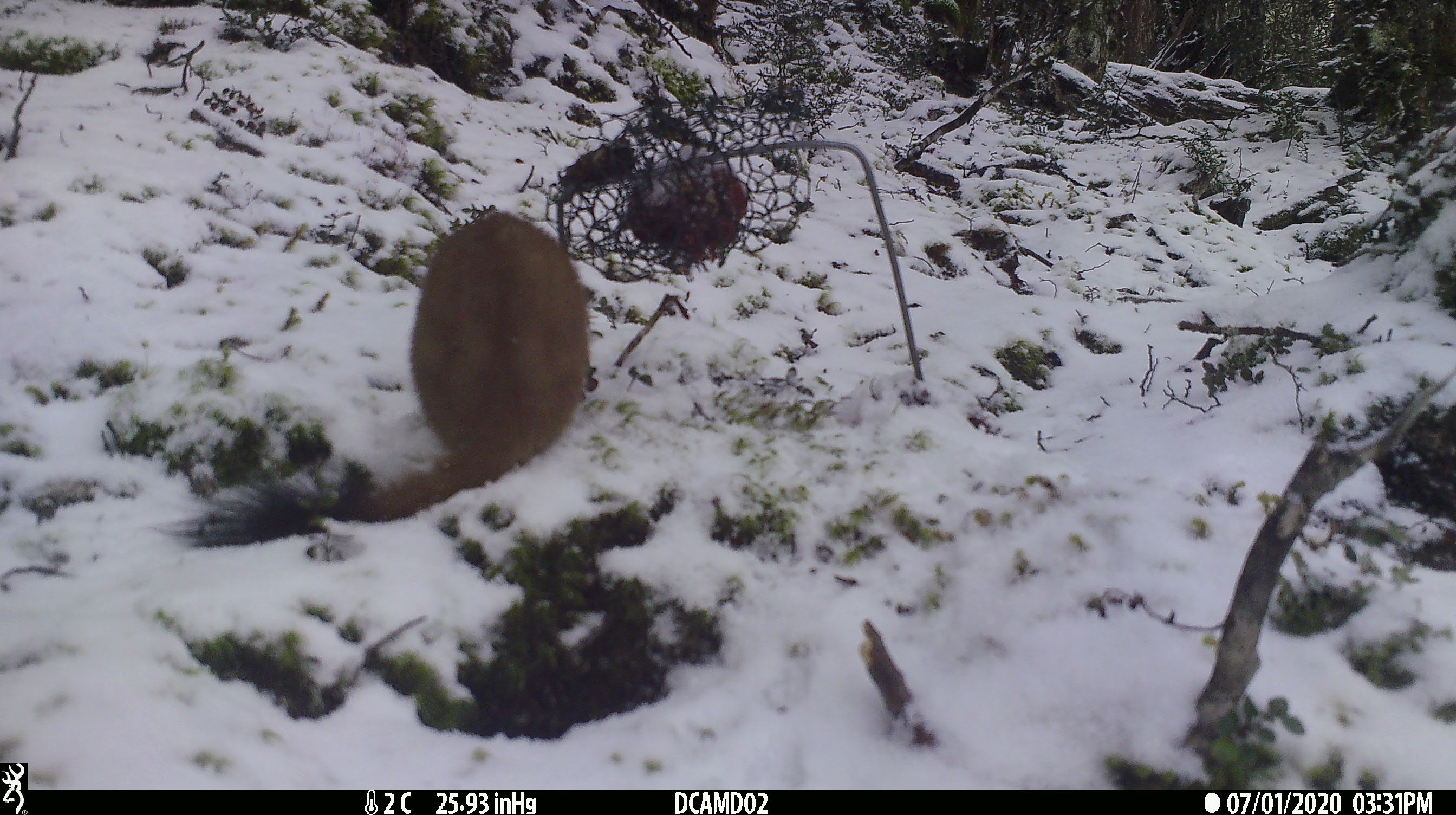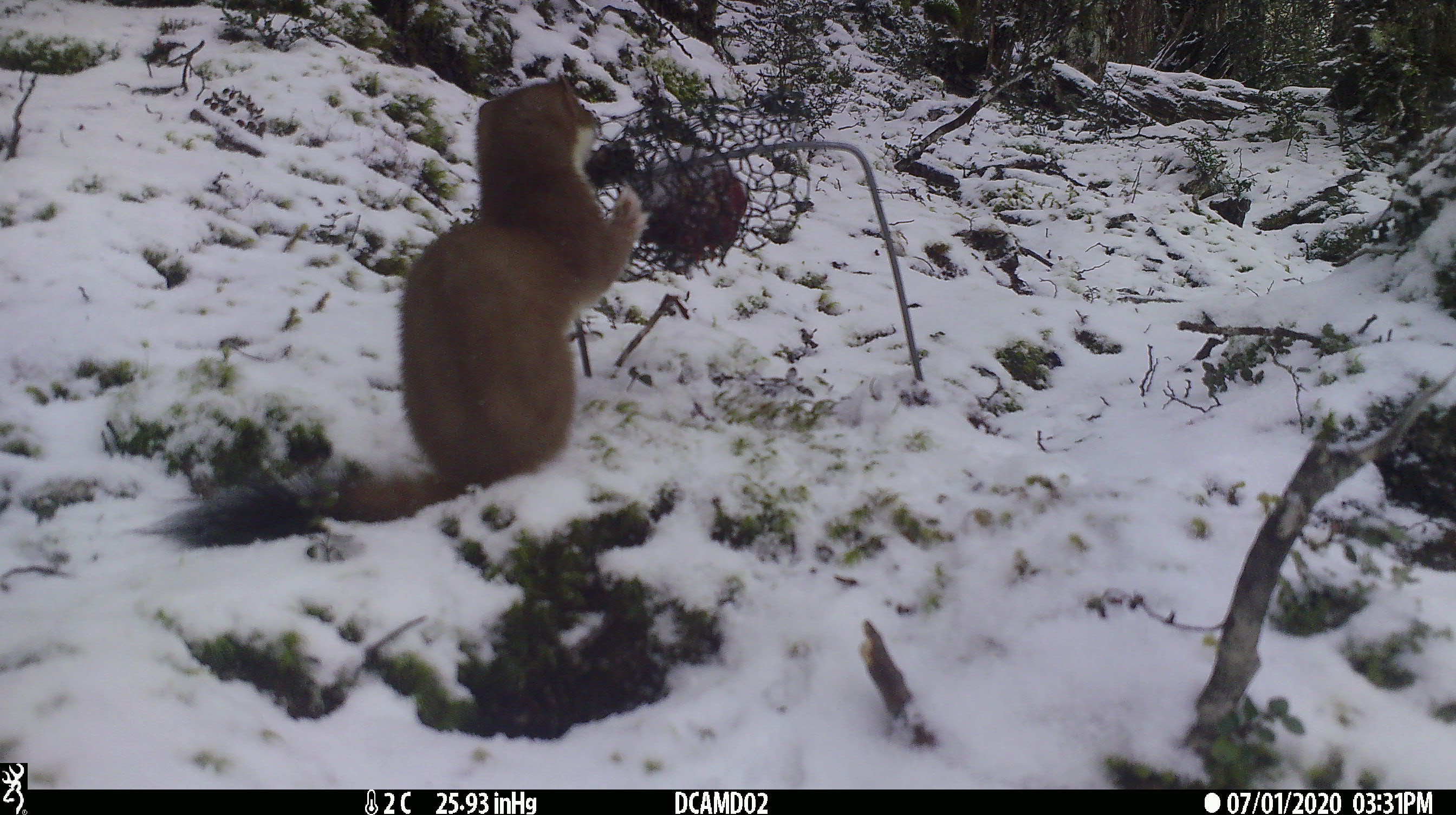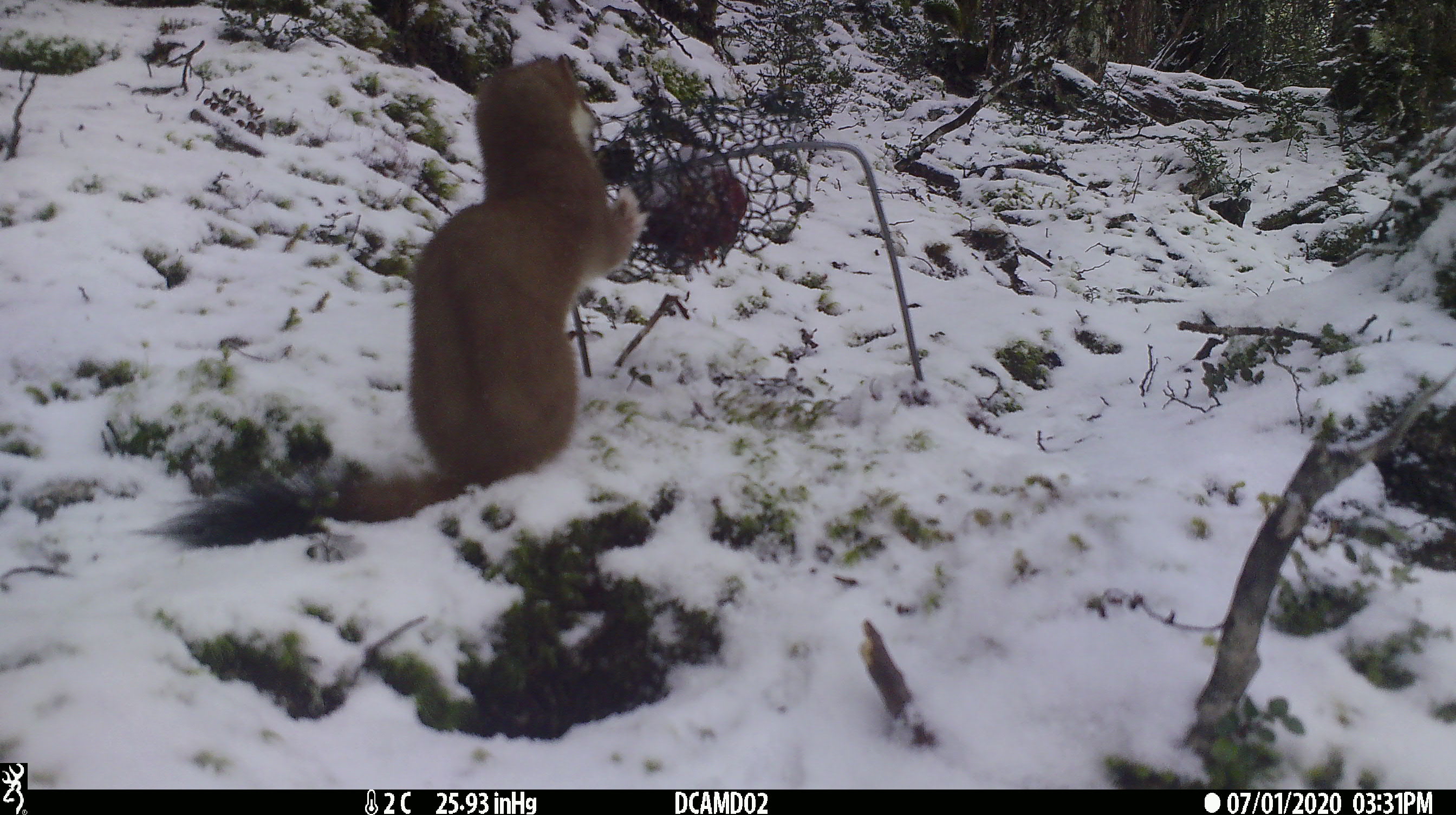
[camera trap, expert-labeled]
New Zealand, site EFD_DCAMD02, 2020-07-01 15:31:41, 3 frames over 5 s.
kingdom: Animalia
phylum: Chordata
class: Mammalia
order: Carnivora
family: Mustelidae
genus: Mustela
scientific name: Mustela erminea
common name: stoat